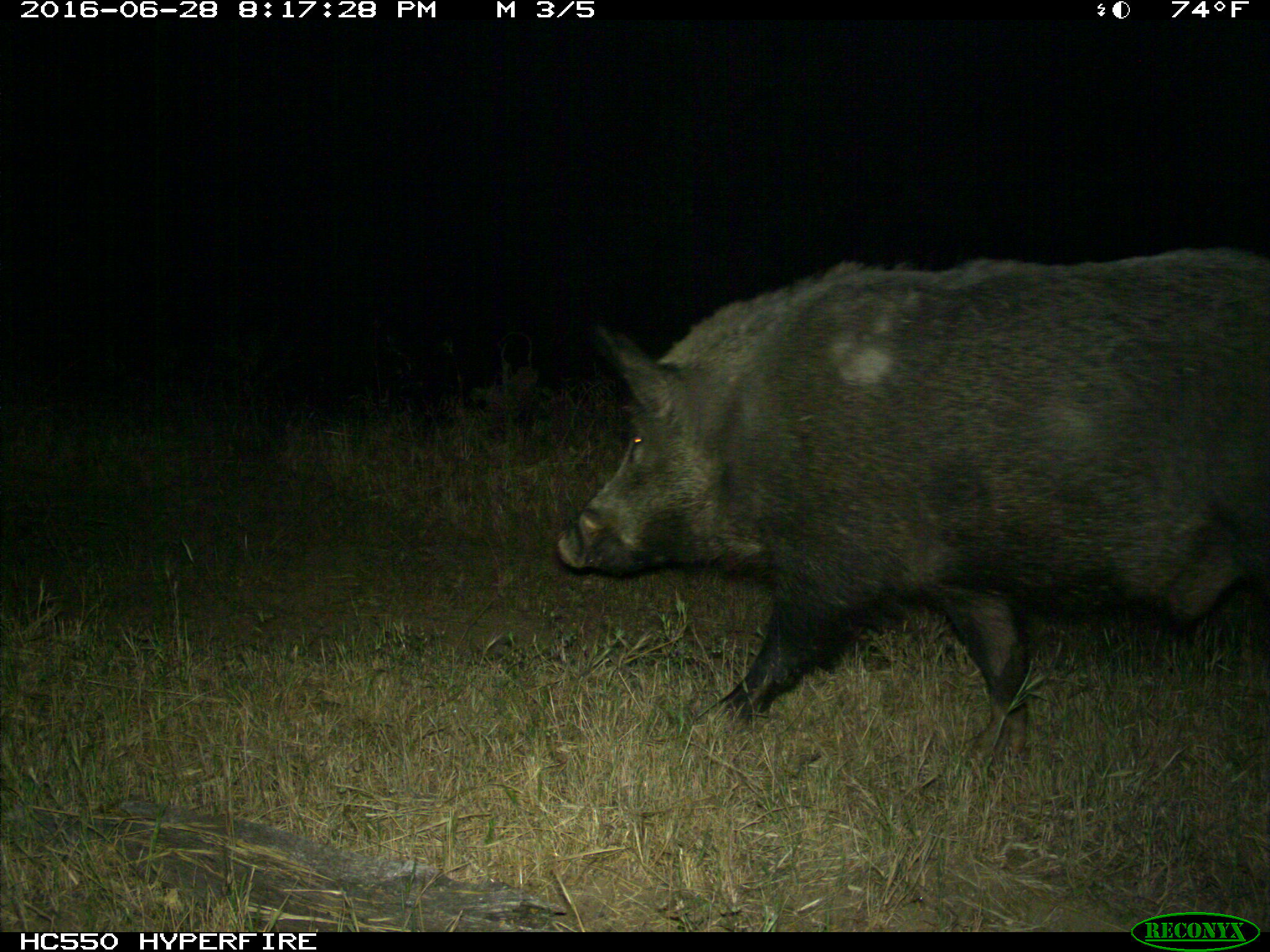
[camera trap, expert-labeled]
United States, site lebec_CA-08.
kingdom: Animalia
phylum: Chordata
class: Mammalia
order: Artiodactyla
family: Suidae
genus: Sus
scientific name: Sus scrofa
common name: wild boar